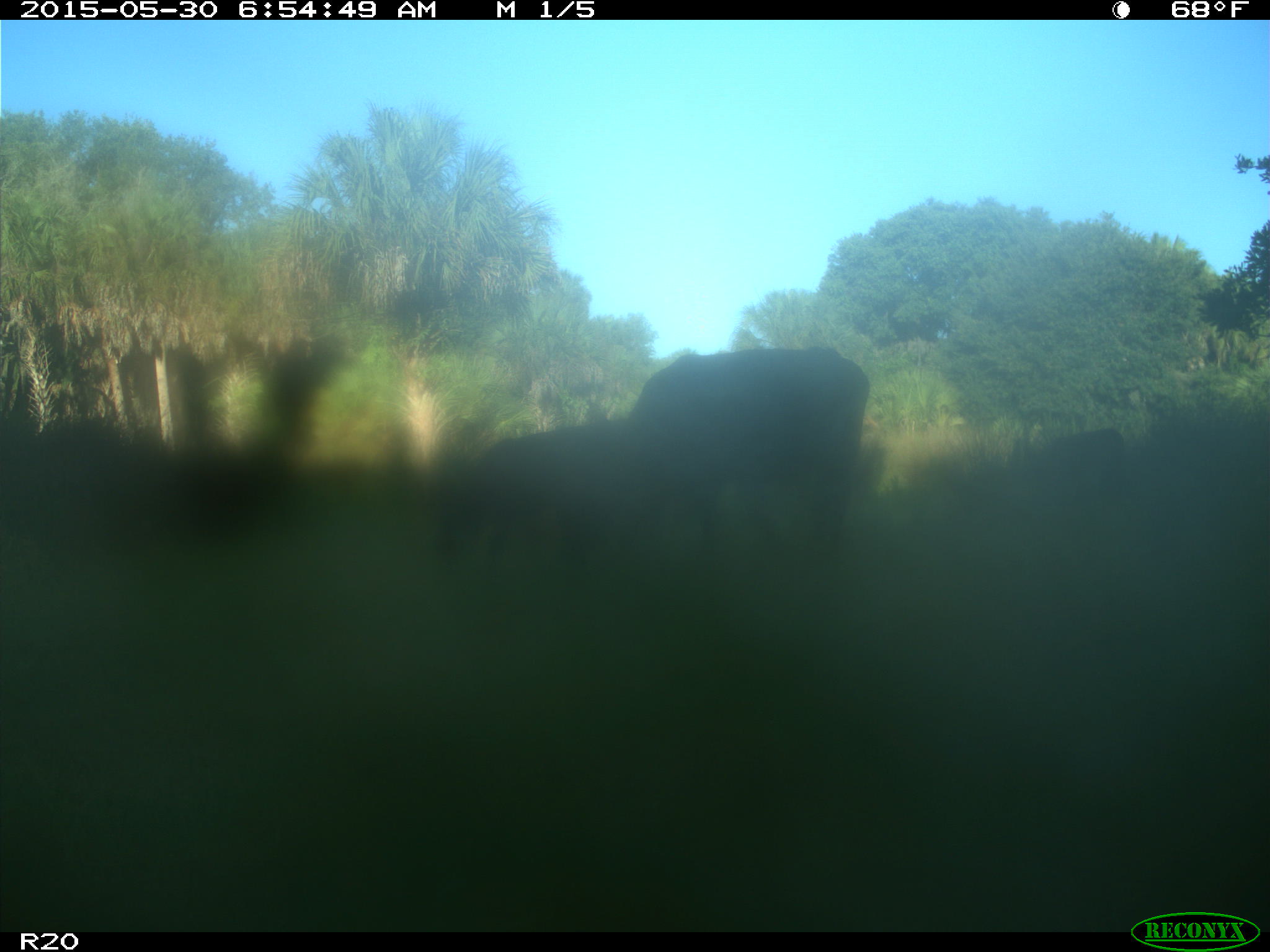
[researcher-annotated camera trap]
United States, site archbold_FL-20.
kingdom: Animalia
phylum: Chordata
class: Mammalia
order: Artiodactyla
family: Bovidae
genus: Bos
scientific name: Bos taurus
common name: domestic cow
Bos taurus (domestic cow).